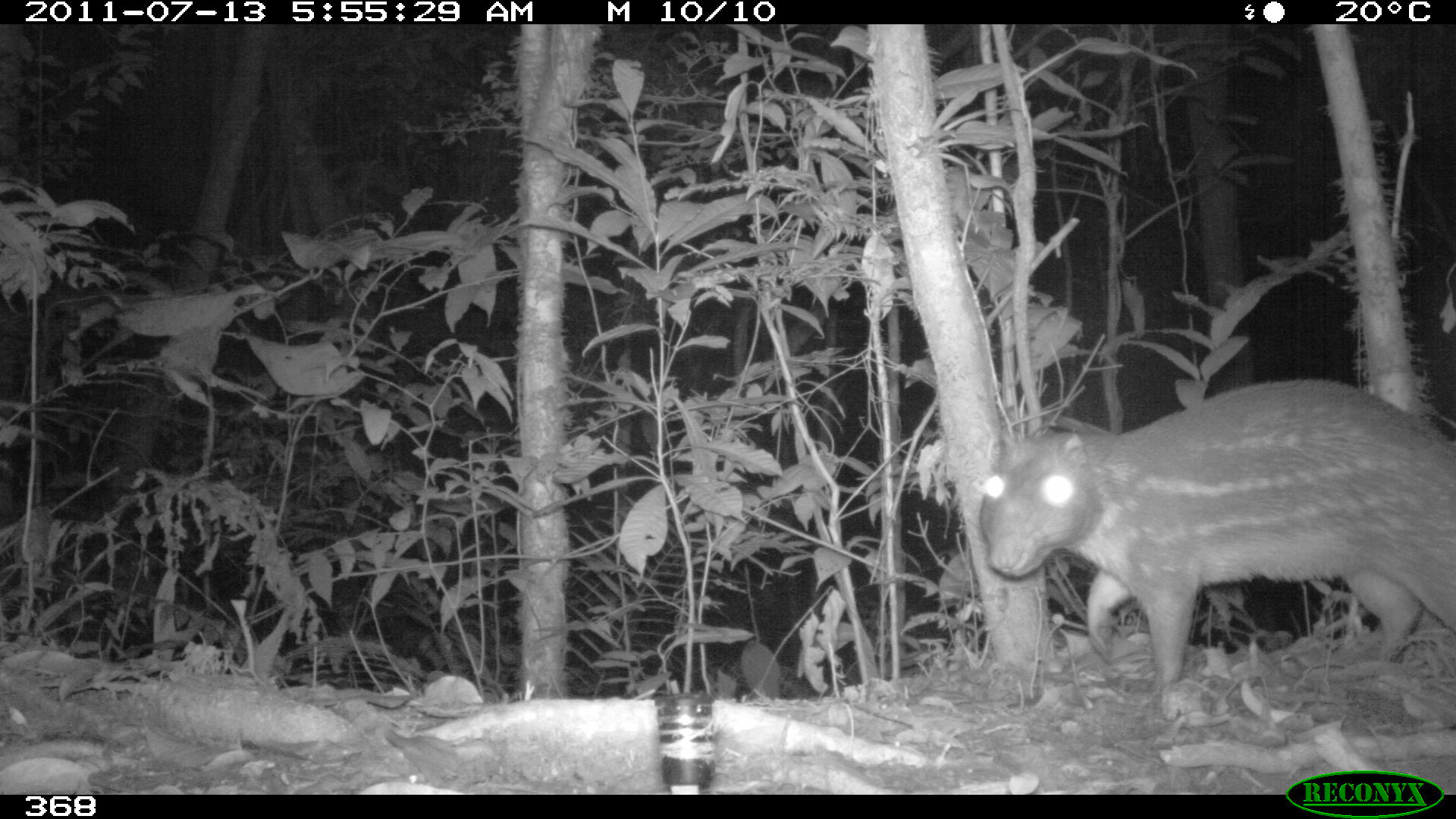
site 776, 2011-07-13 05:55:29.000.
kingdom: Animalia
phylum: Chordata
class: Mammalia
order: Rodentia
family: Cuniculidae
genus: Cuniculus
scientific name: Cuniculus paca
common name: spotted paca